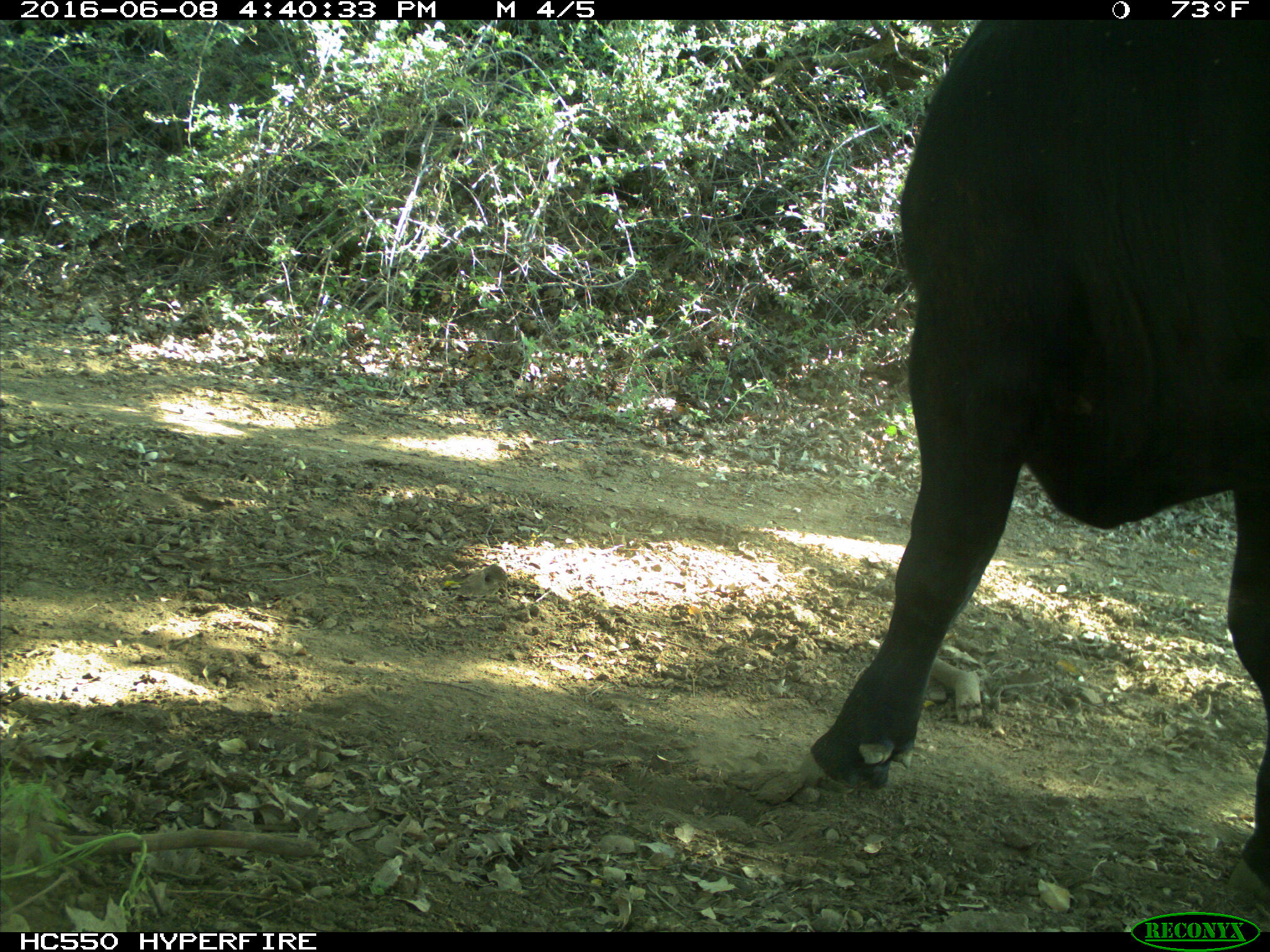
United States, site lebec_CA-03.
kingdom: Animalia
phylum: Chordata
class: Mammalia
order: Artiodactyla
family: Bovidae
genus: Bos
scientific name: Bos taurus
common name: domestic cow